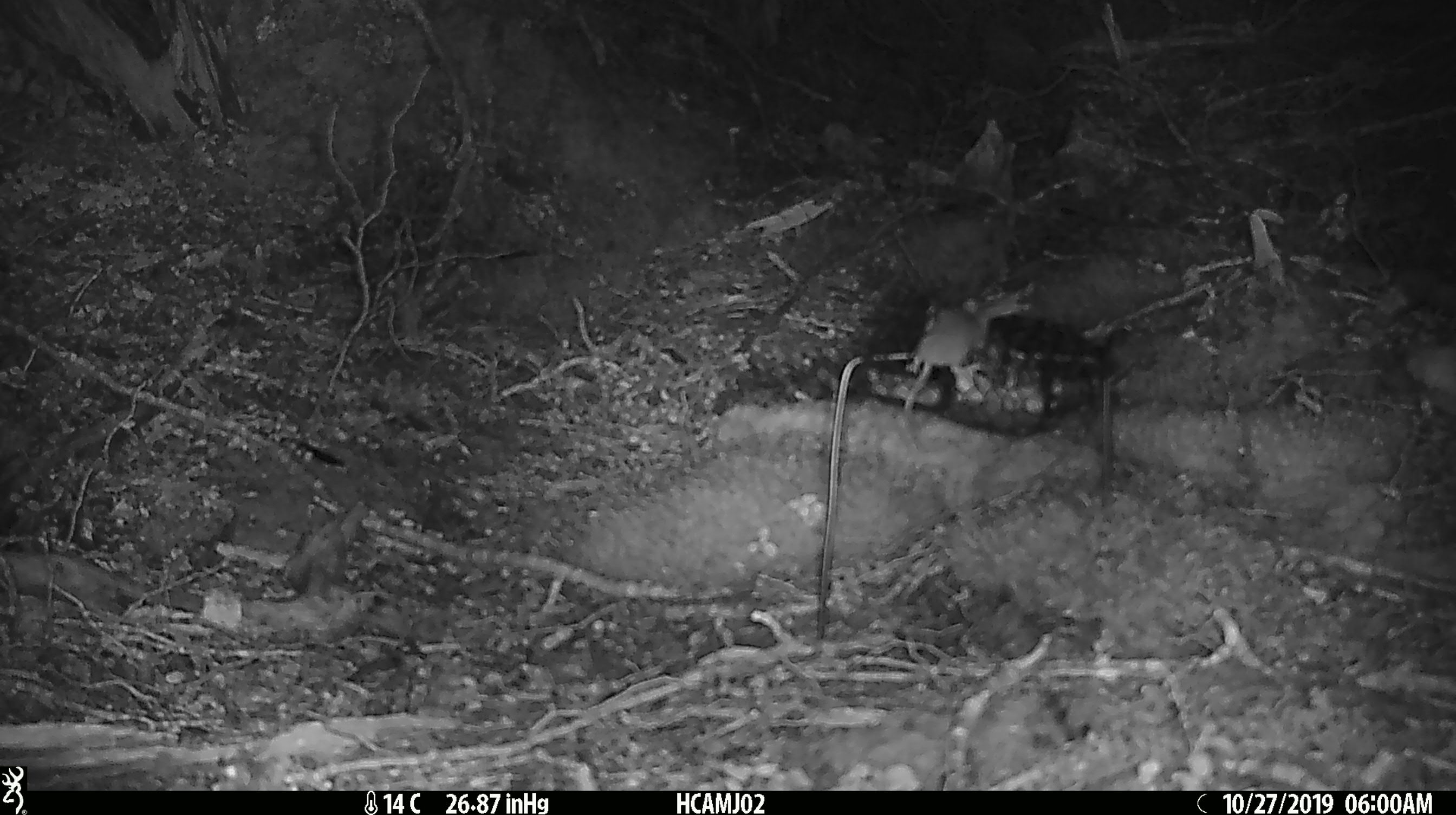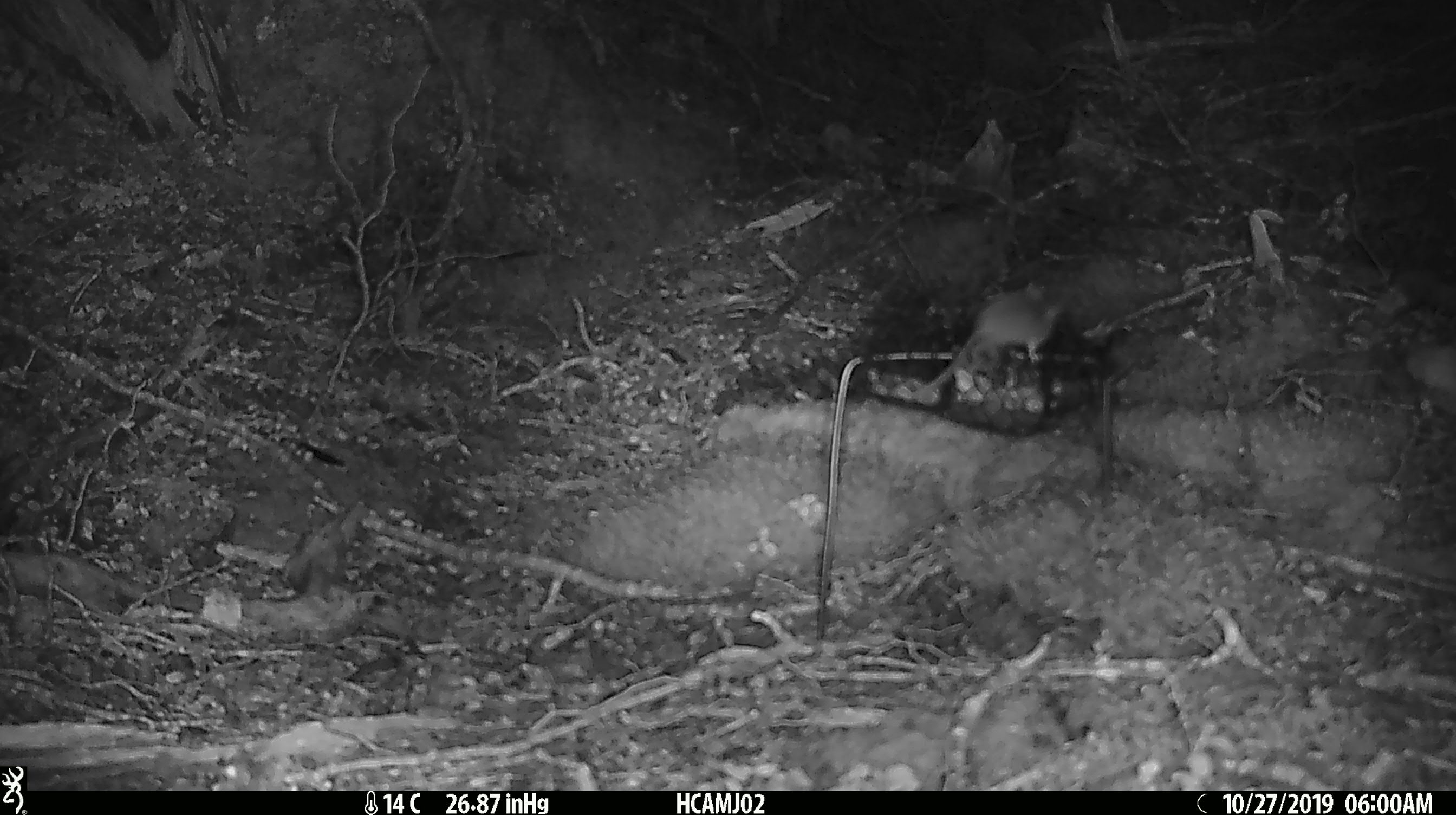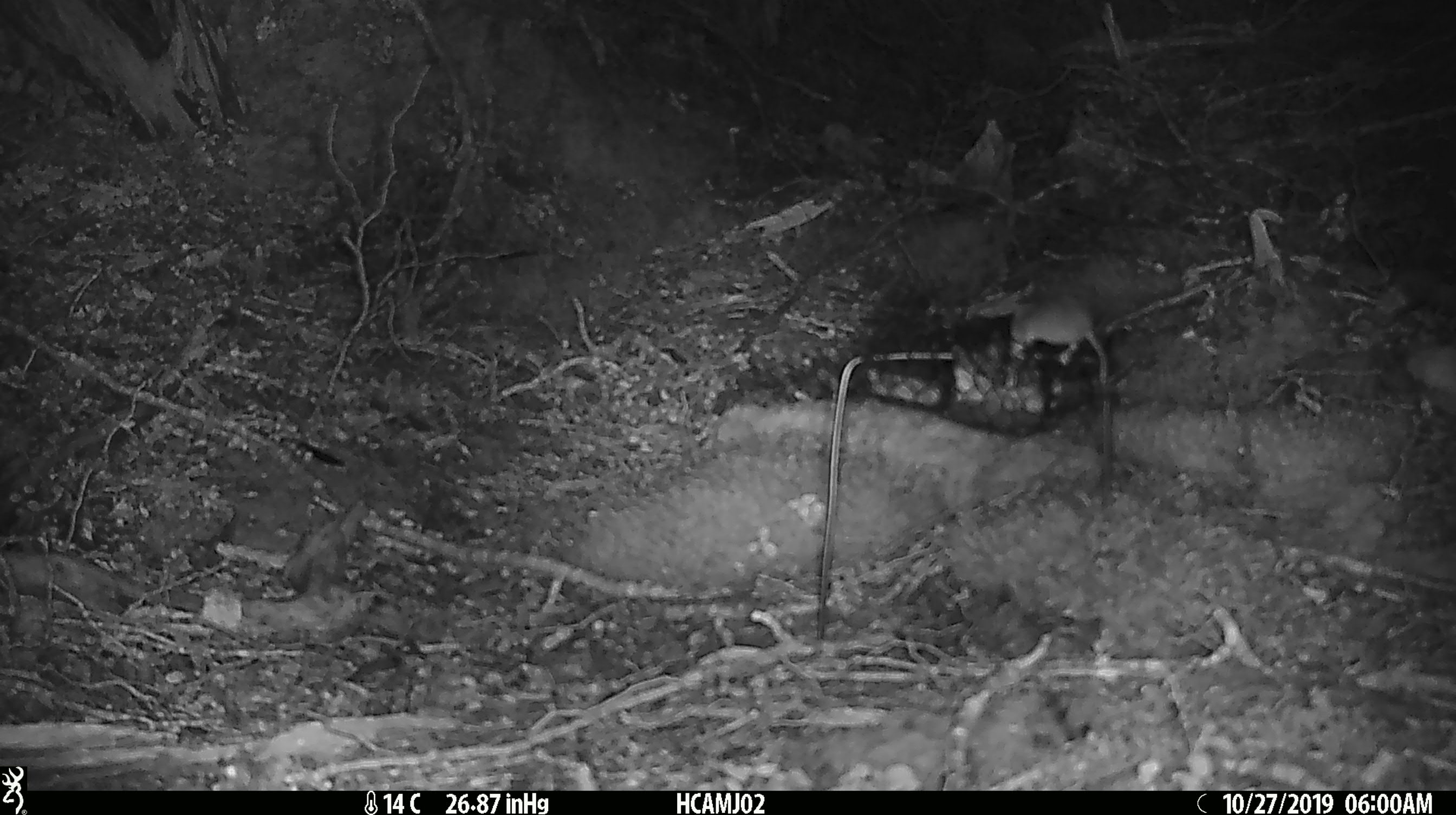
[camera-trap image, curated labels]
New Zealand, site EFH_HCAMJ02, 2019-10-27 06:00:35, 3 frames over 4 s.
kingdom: Animalia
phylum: Chordata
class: Mammalia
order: Rodentia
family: Muridae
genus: Mus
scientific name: Mus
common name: mouse